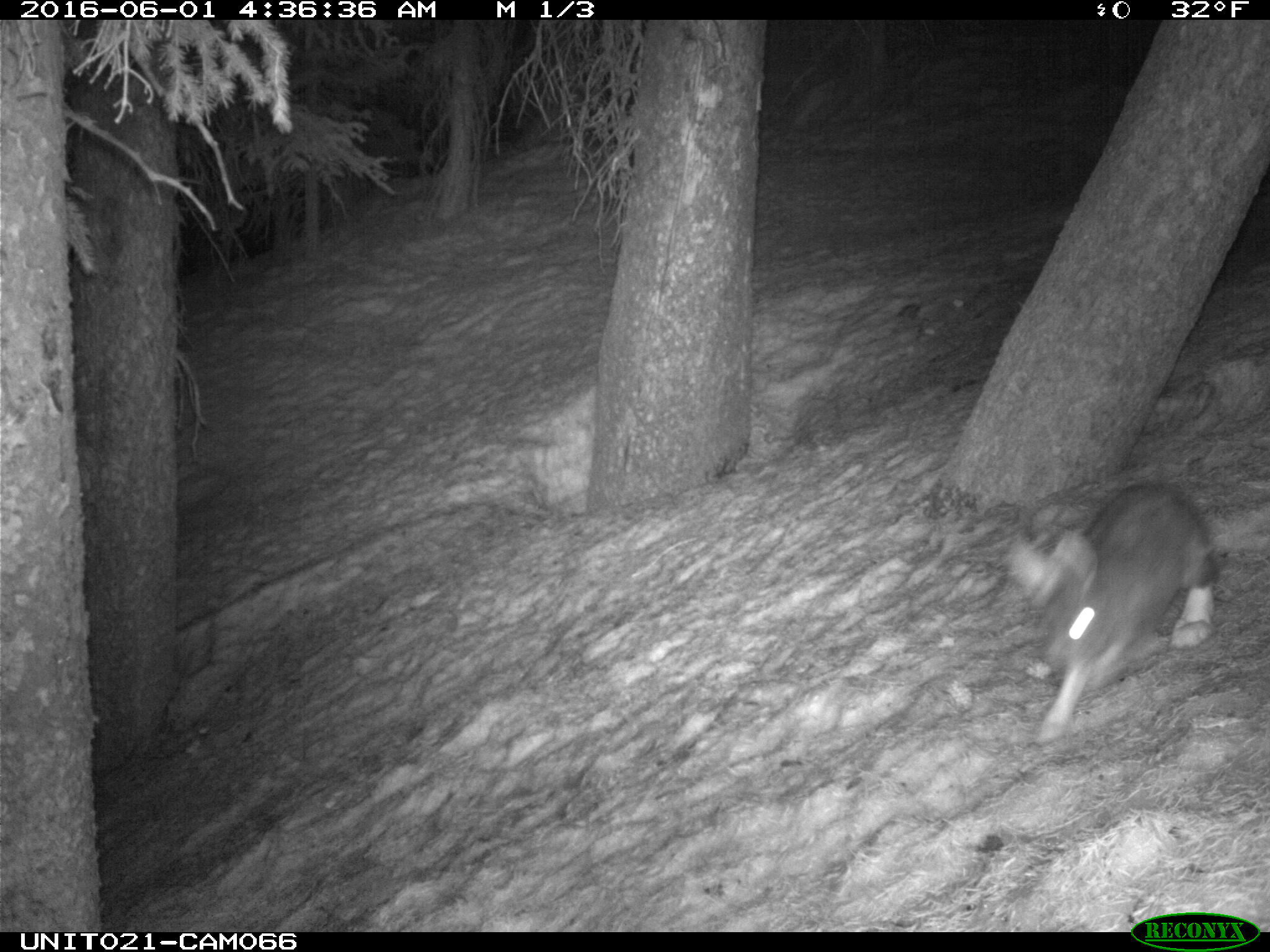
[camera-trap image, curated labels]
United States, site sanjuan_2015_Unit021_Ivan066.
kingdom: Animalia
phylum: Chordata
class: Mammalia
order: Lagomorpha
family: Leporidae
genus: Lepus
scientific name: Lepus americanus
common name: snowshoe hare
Lepus americanus (snowshoe hare).